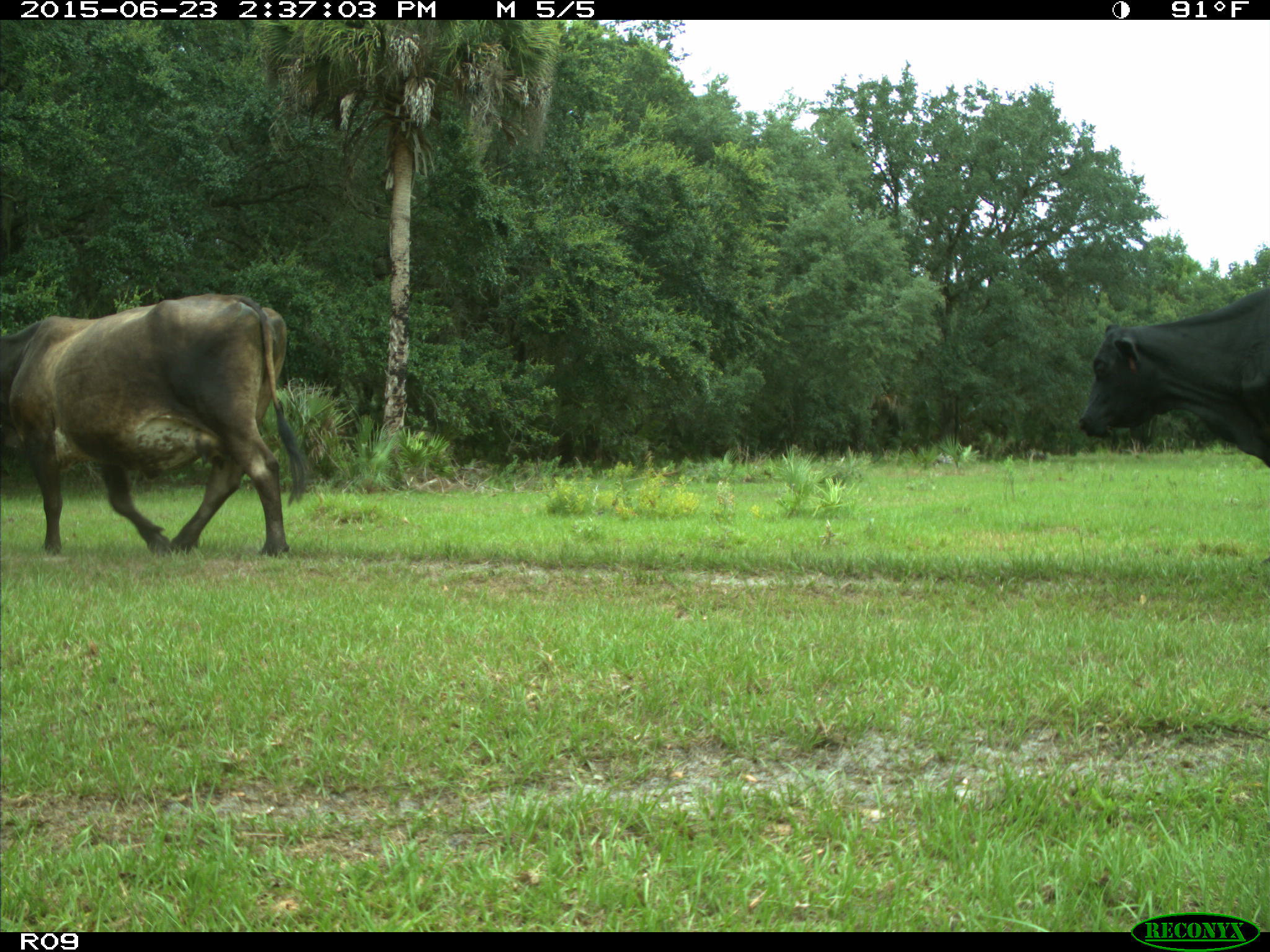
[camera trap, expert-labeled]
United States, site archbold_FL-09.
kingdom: Animalia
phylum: Chordata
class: Mammalia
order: Artiodactyla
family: Bovidae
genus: Bos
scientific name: Bos taurus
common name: domestic cow